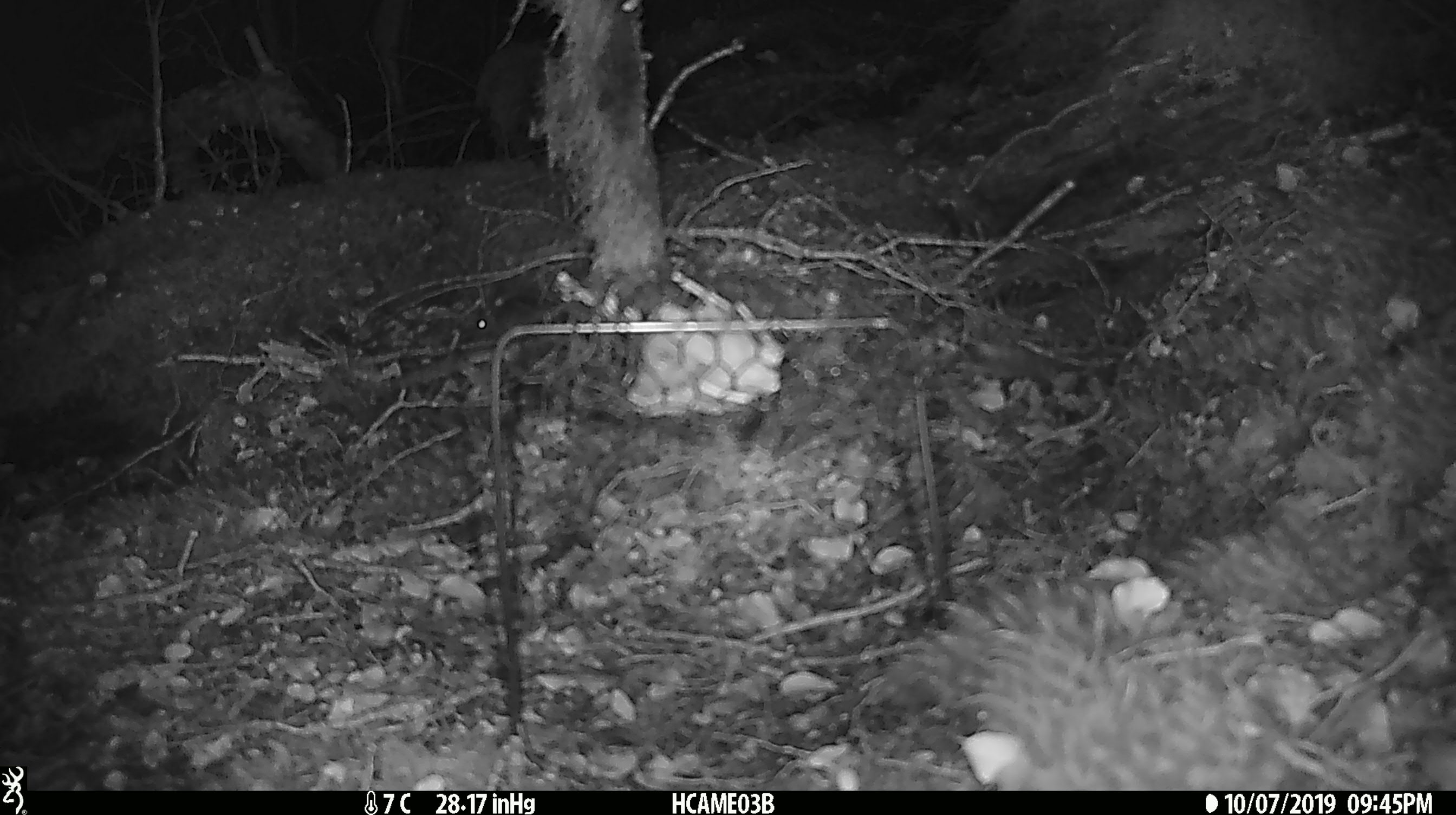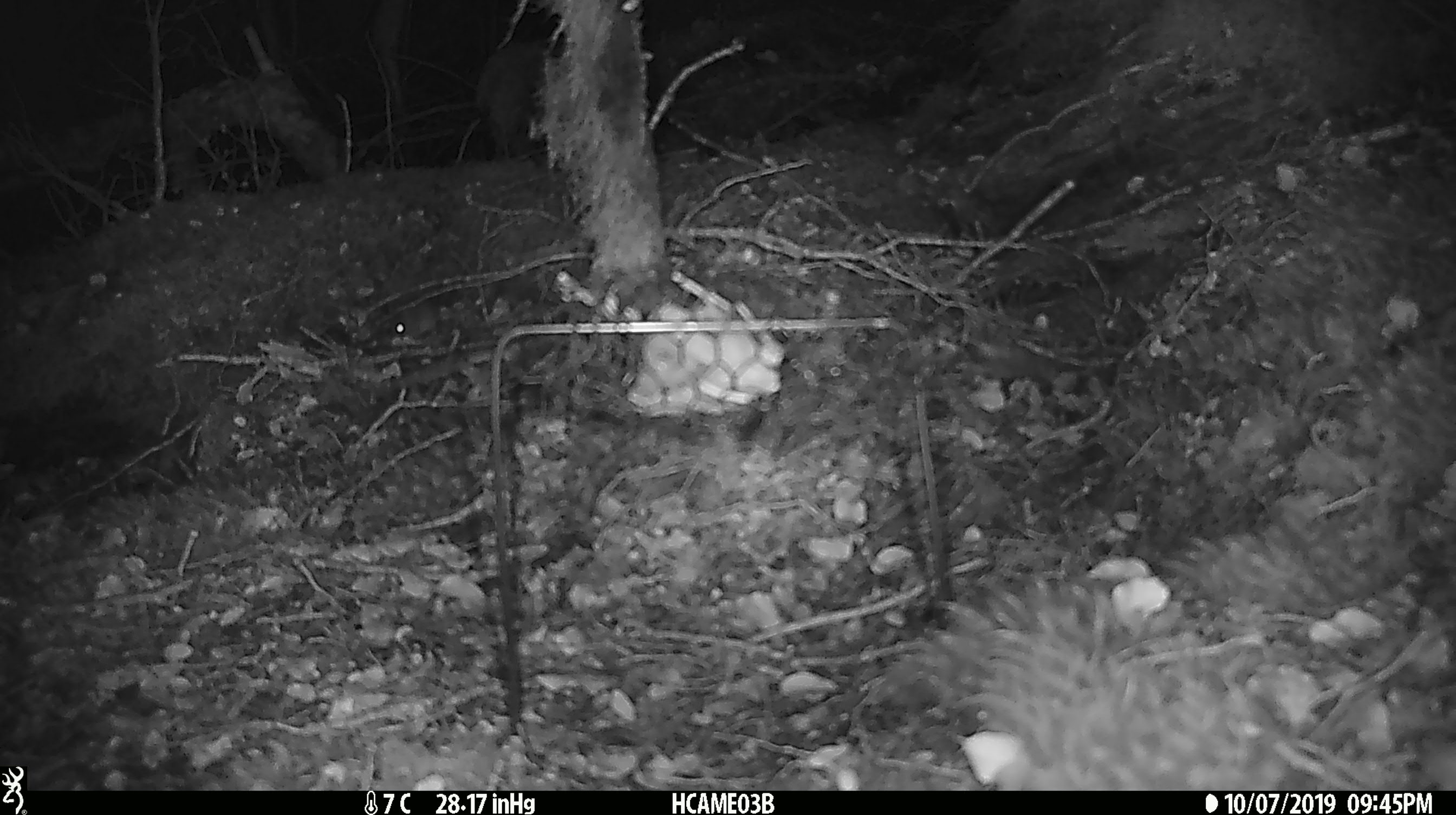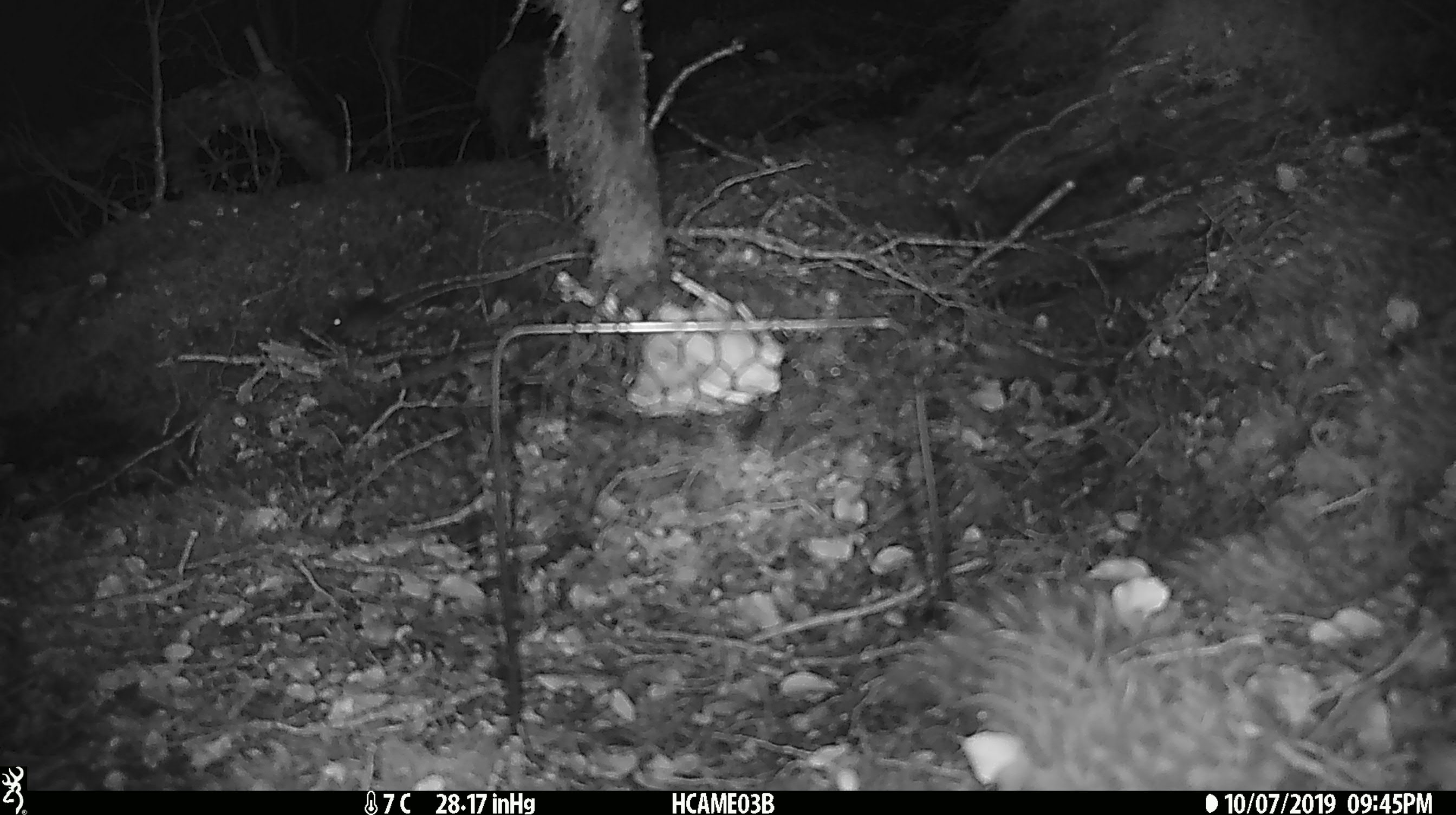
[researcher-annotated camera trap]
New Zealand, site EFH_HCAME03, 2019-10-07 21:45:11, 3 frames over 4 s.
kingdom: Animalia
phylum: Chordata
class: Mammalia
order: Rodentia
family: Muridae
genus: Mus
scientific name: Mus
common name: mouse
Mouse (Mus).